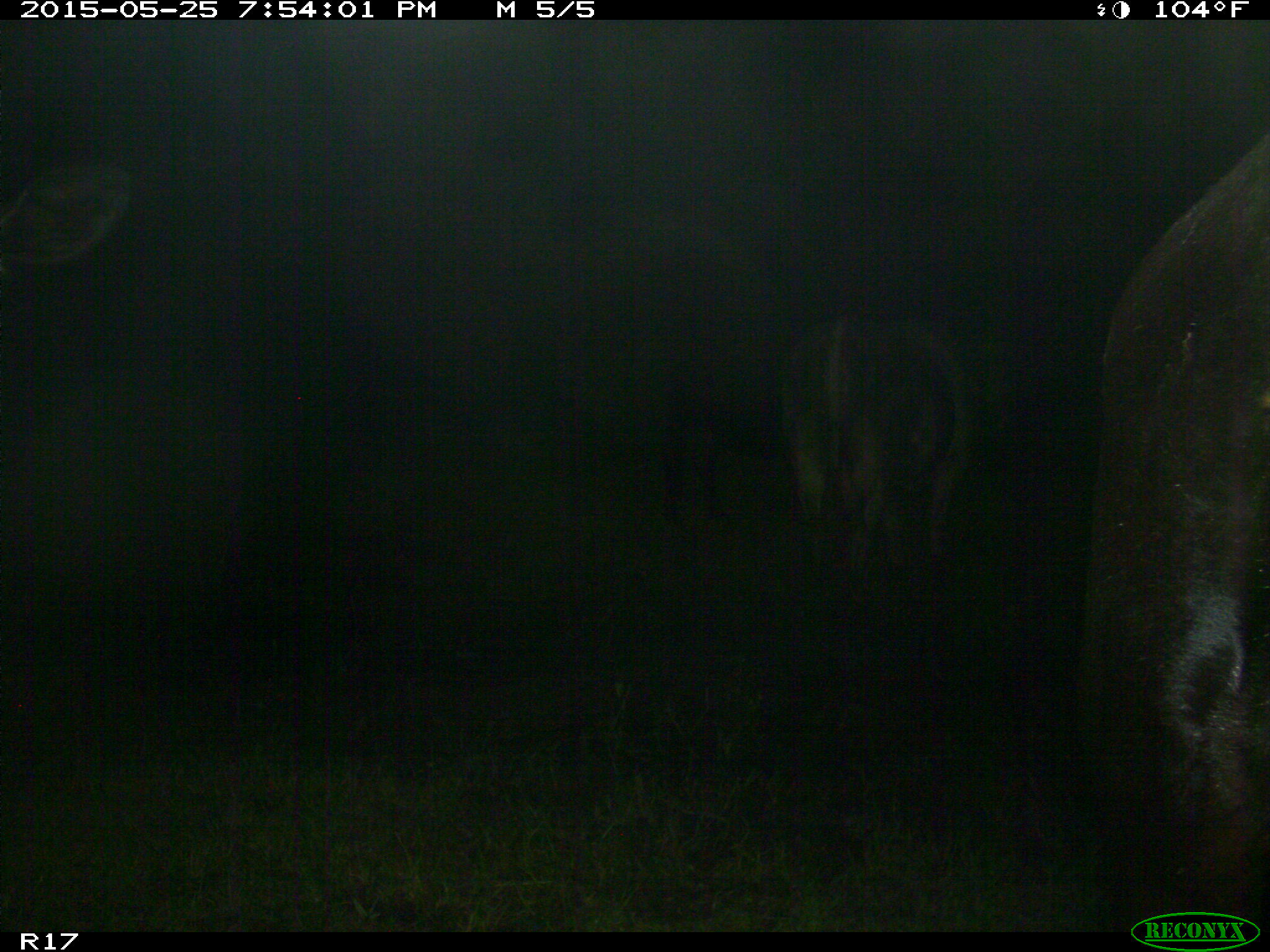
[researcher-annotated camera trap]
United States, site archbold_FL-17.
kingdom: Animalia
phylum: Chordata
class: Mammalia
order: Artiodactyla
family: Bovidae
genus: Bos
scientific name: Bos taurus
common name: domestic cow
Bos taurus (domestic cow).